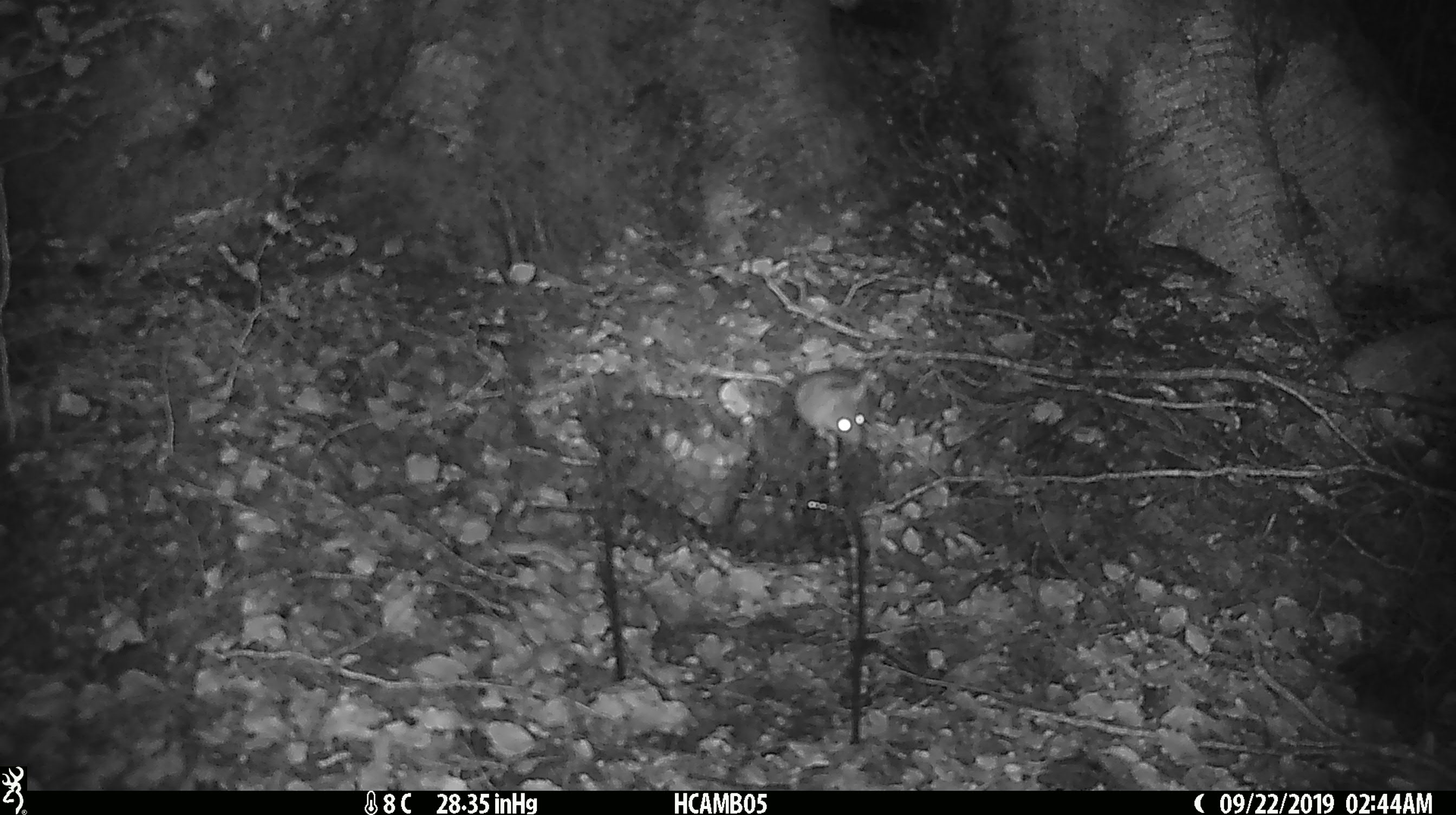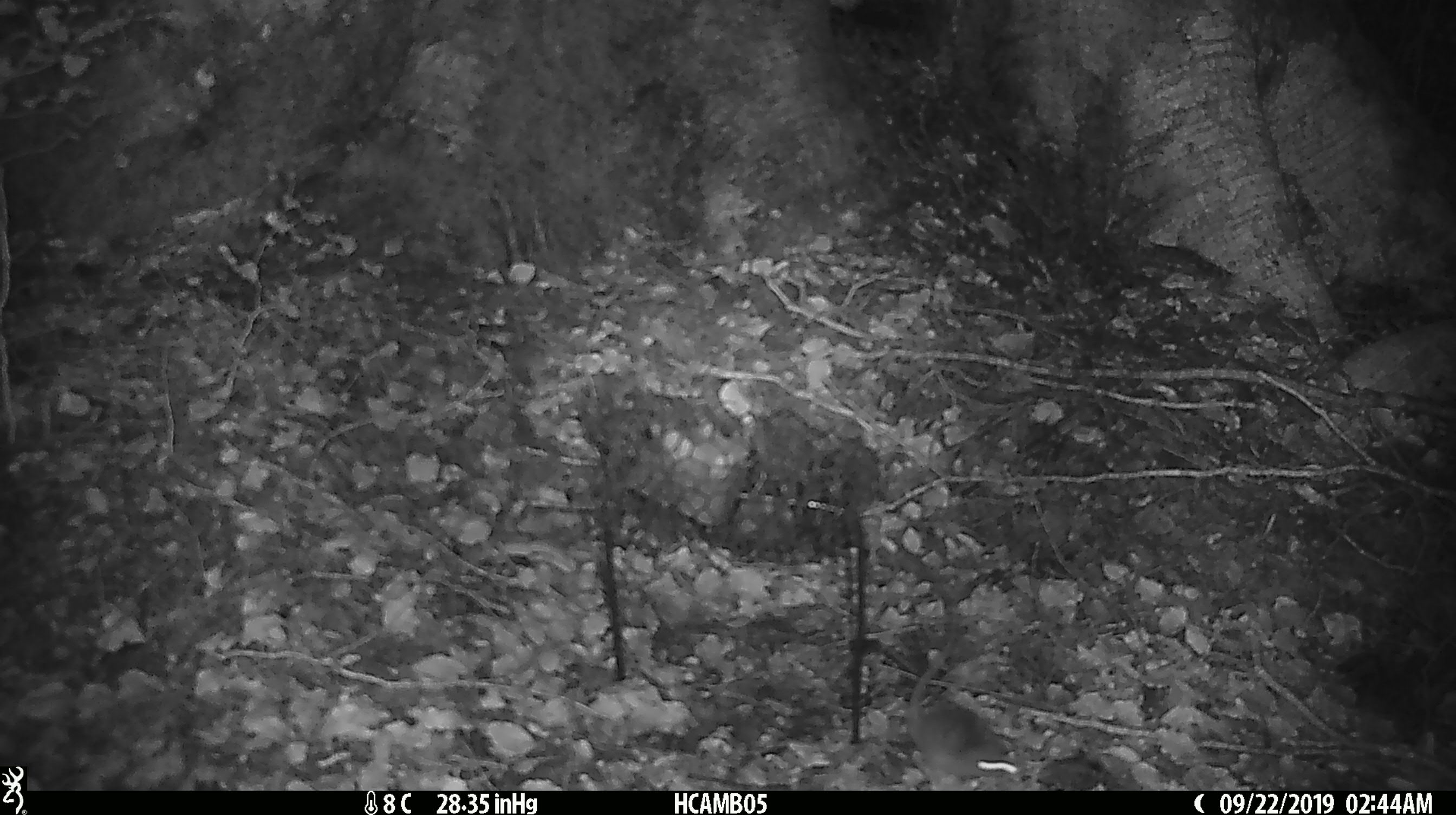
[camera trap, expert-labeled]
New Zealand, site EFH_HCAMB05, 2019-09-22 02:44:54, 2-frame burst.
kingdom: Animalia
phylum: Chordata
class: Mammalia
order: Rodentia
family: Muridae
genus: Mus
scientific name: Mus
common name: mouse